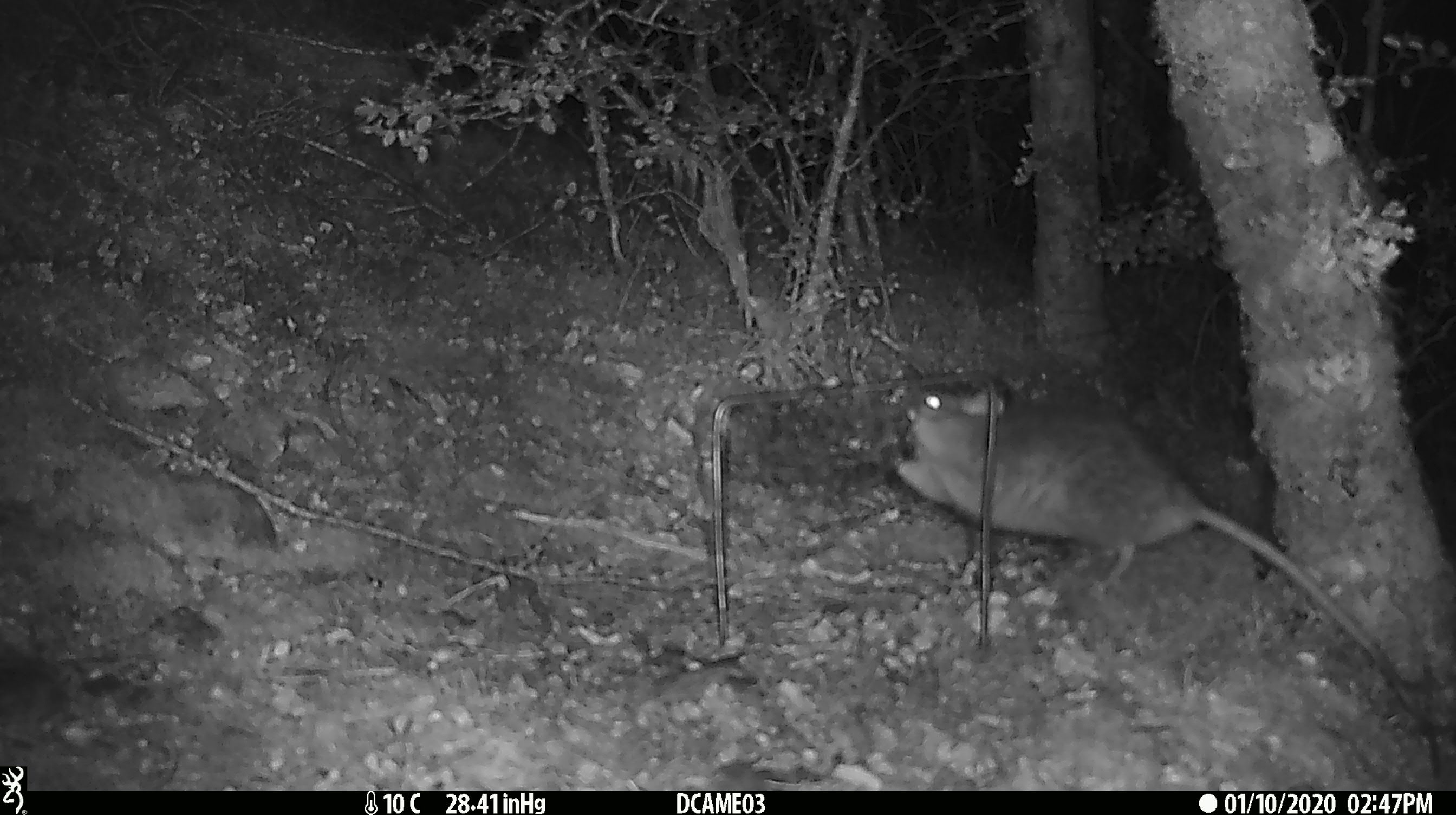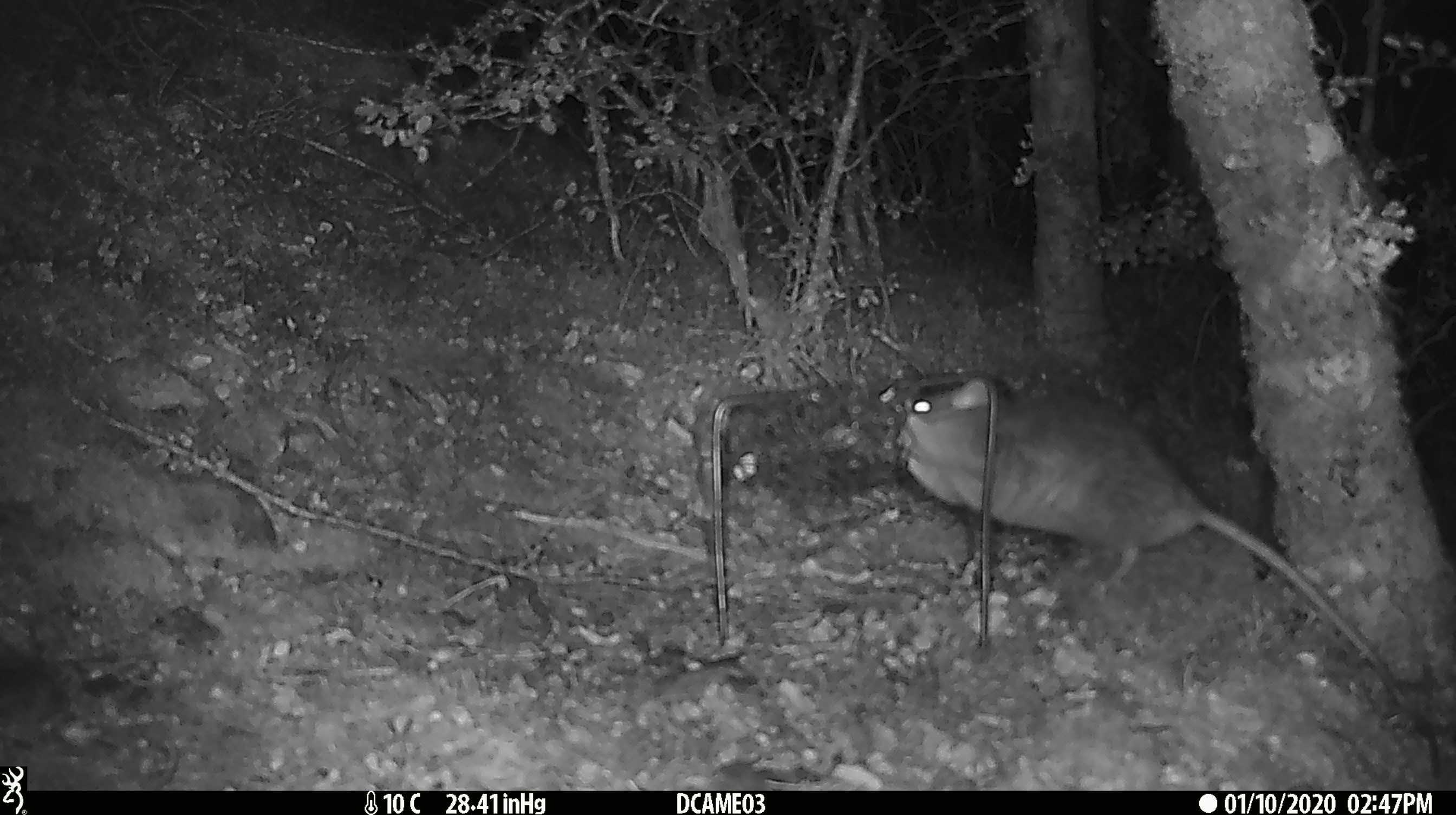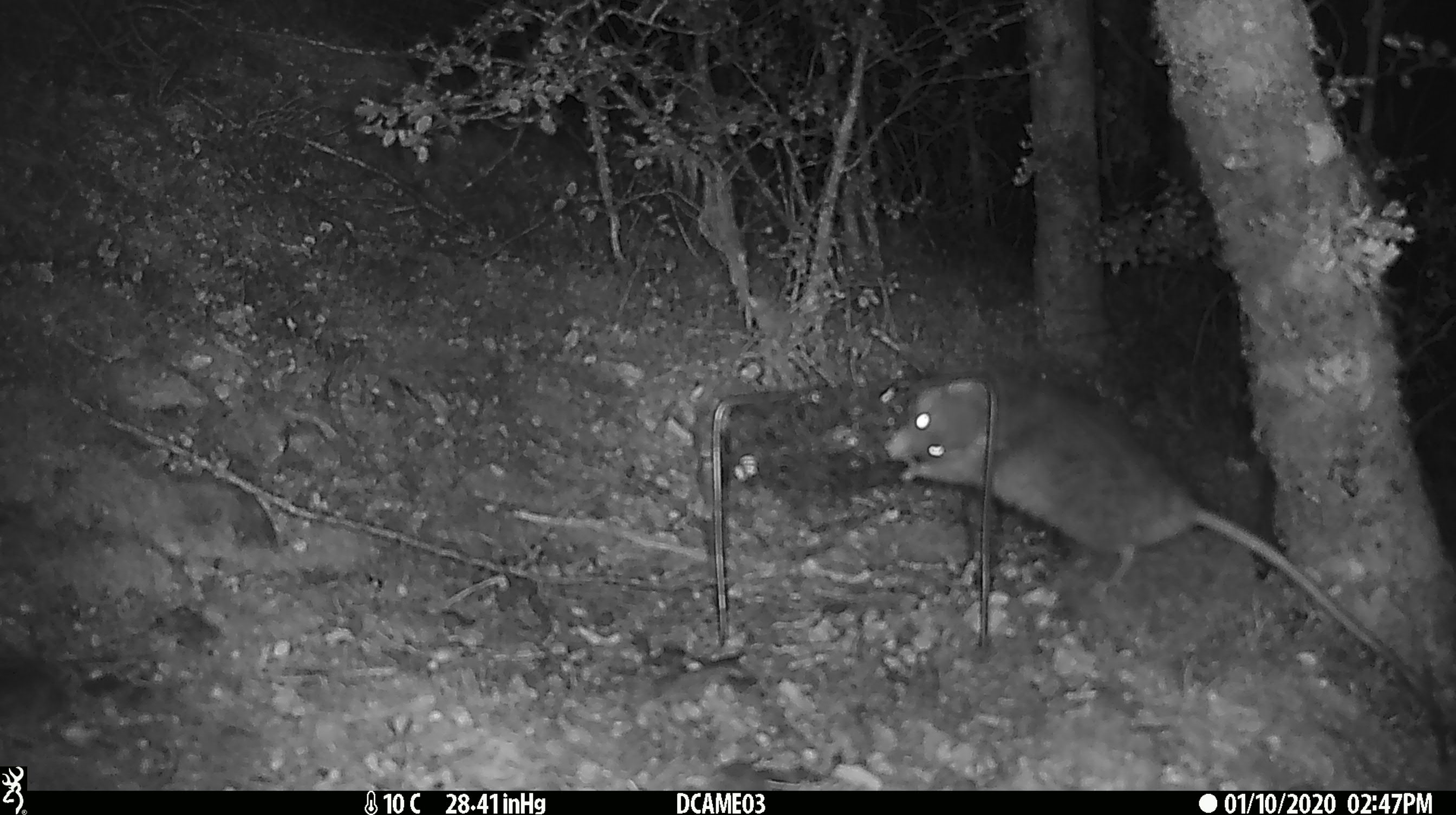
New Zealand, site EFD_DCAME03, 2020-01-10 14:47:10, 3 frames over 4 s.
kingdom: Animalia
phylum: Chordata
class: Mammalia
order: Rodentia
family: Muridae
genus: Rattus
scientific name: Rattus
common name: rat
Rat (Rattus).